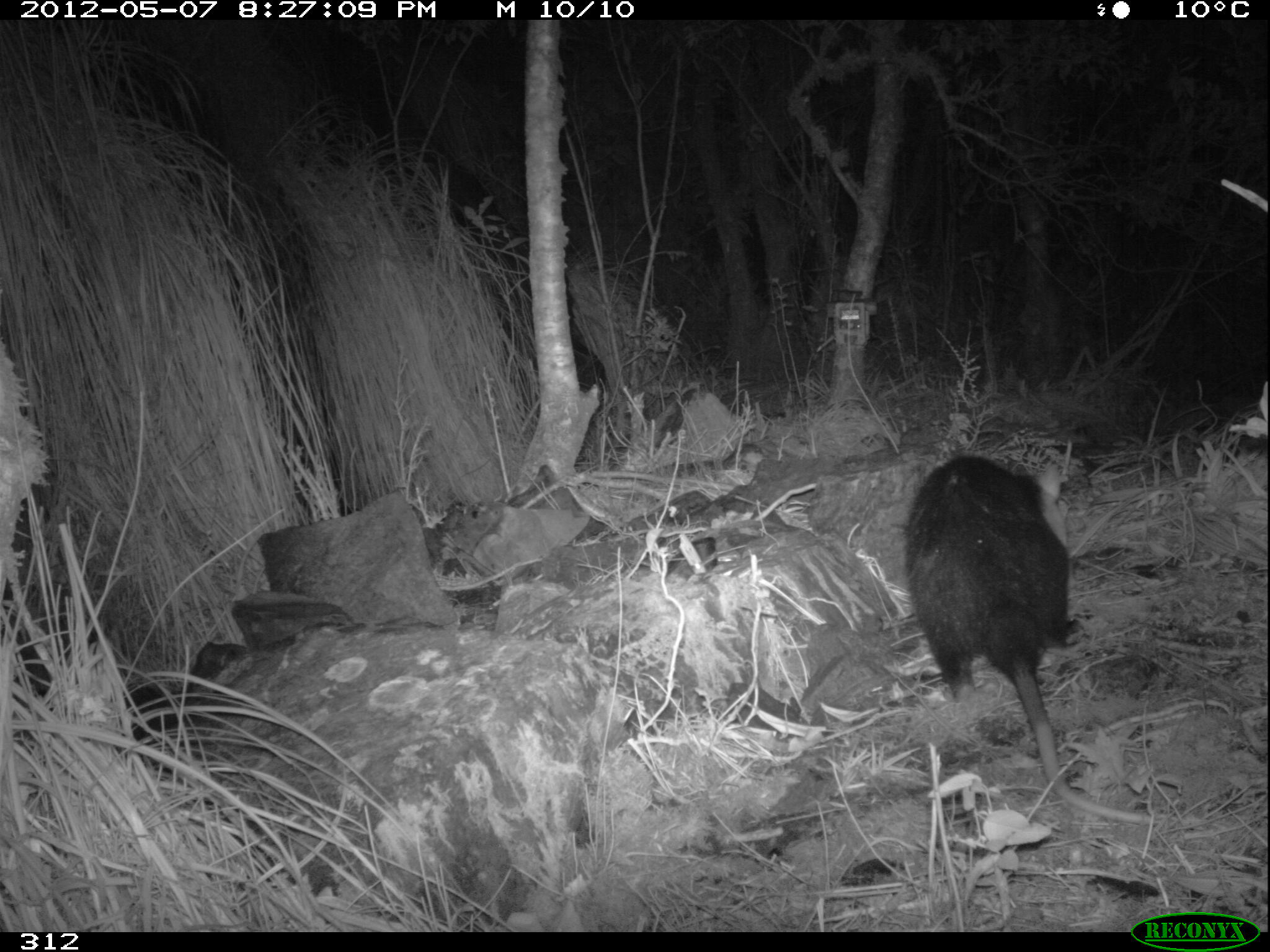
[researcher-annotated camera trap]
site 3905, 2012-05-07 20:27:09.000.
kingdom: Animalia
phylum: Chordata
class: Mammalia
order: Didelphimorphia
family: Didelphidae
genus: Didelphis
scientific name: Didelphis pernigra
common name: andean white-eared opossum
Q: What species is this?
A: Didelphis pernigra (andean white-eared opossum).